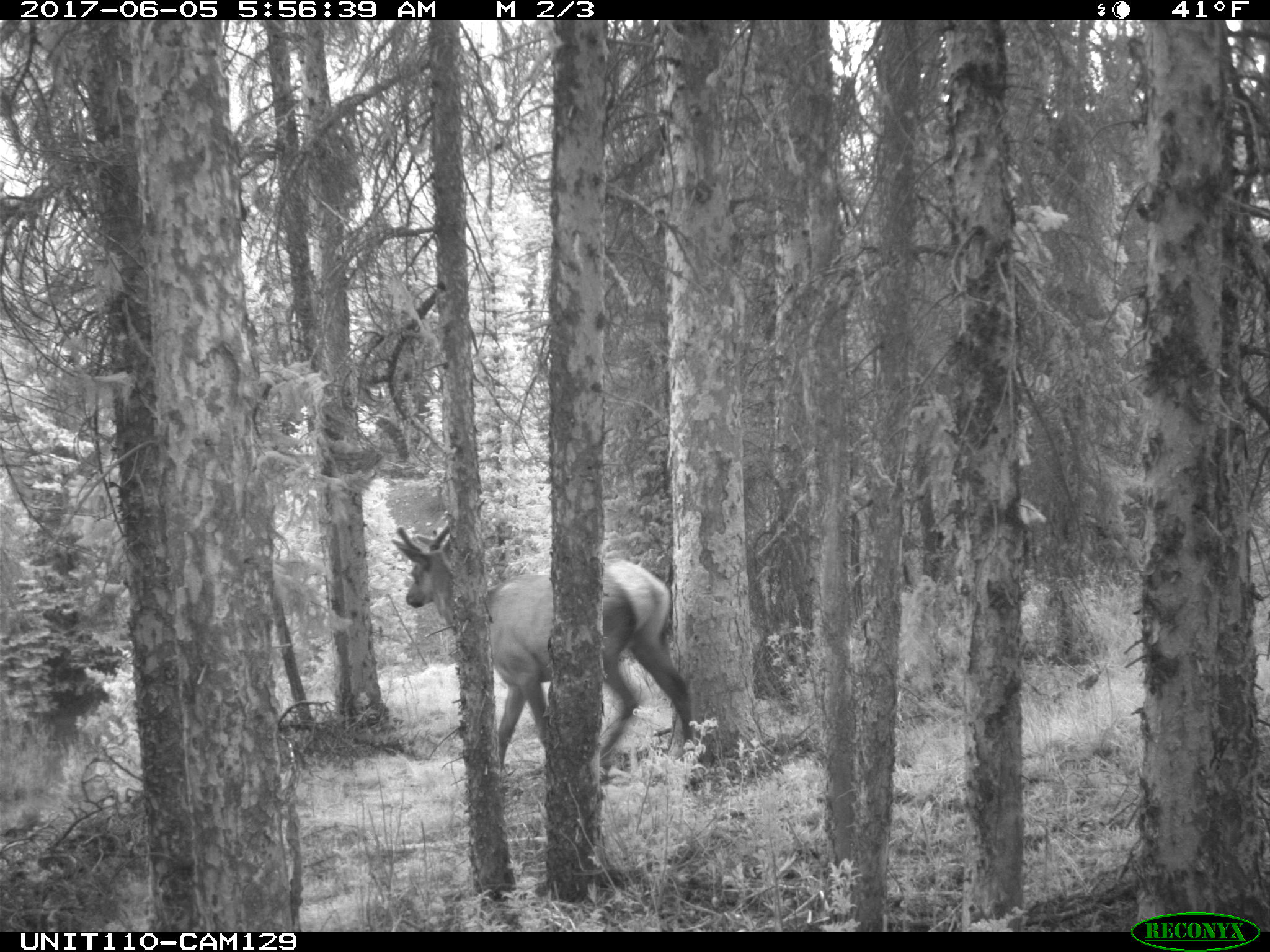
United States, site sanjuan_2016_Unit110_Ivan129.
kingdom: Animalia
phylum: Chordata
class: Mammalia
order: Artiodactyla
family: Cervidae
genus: Cervus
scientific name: Cervus elaphus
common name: red deer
Cervus elaphus (red deer).